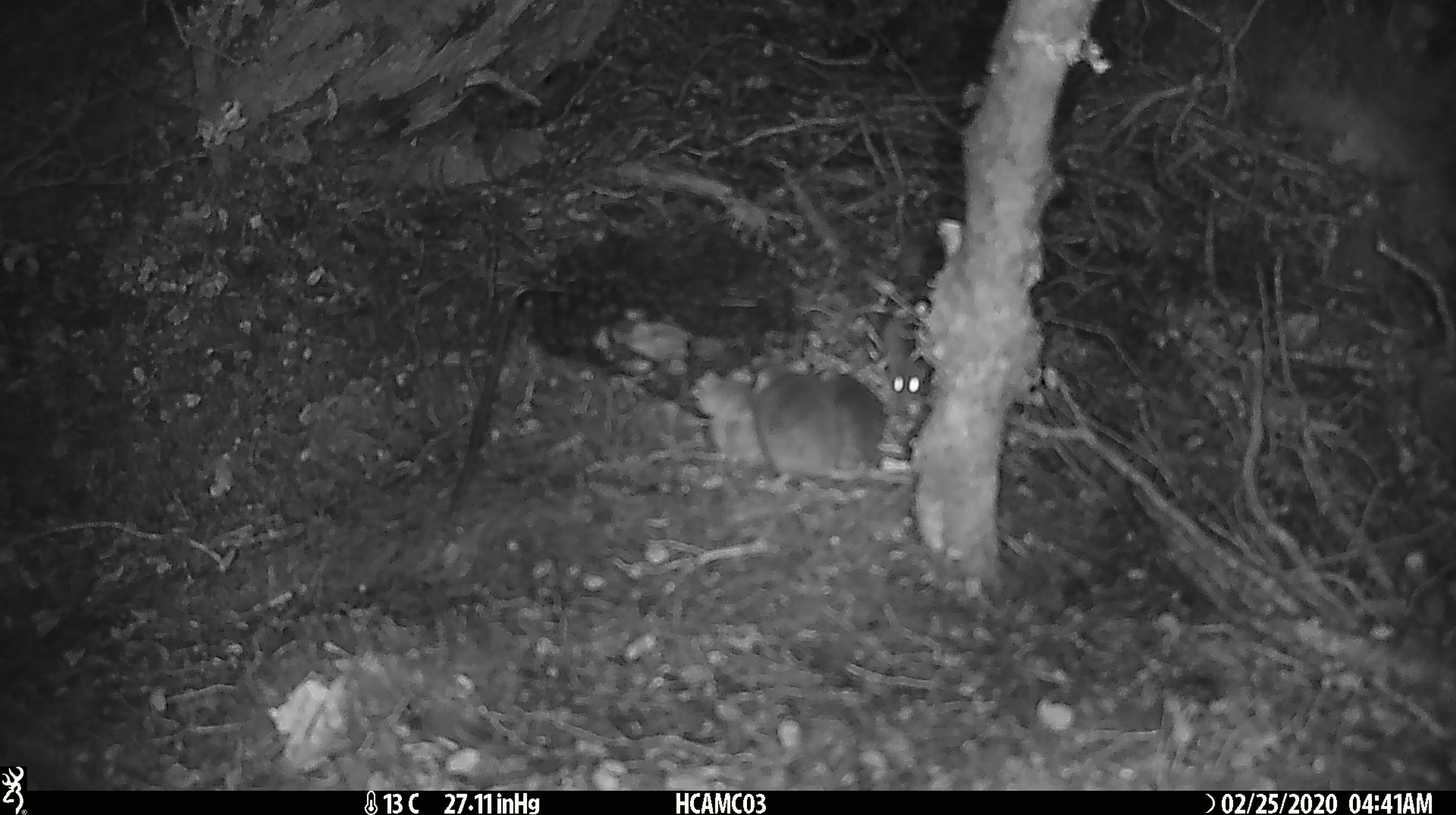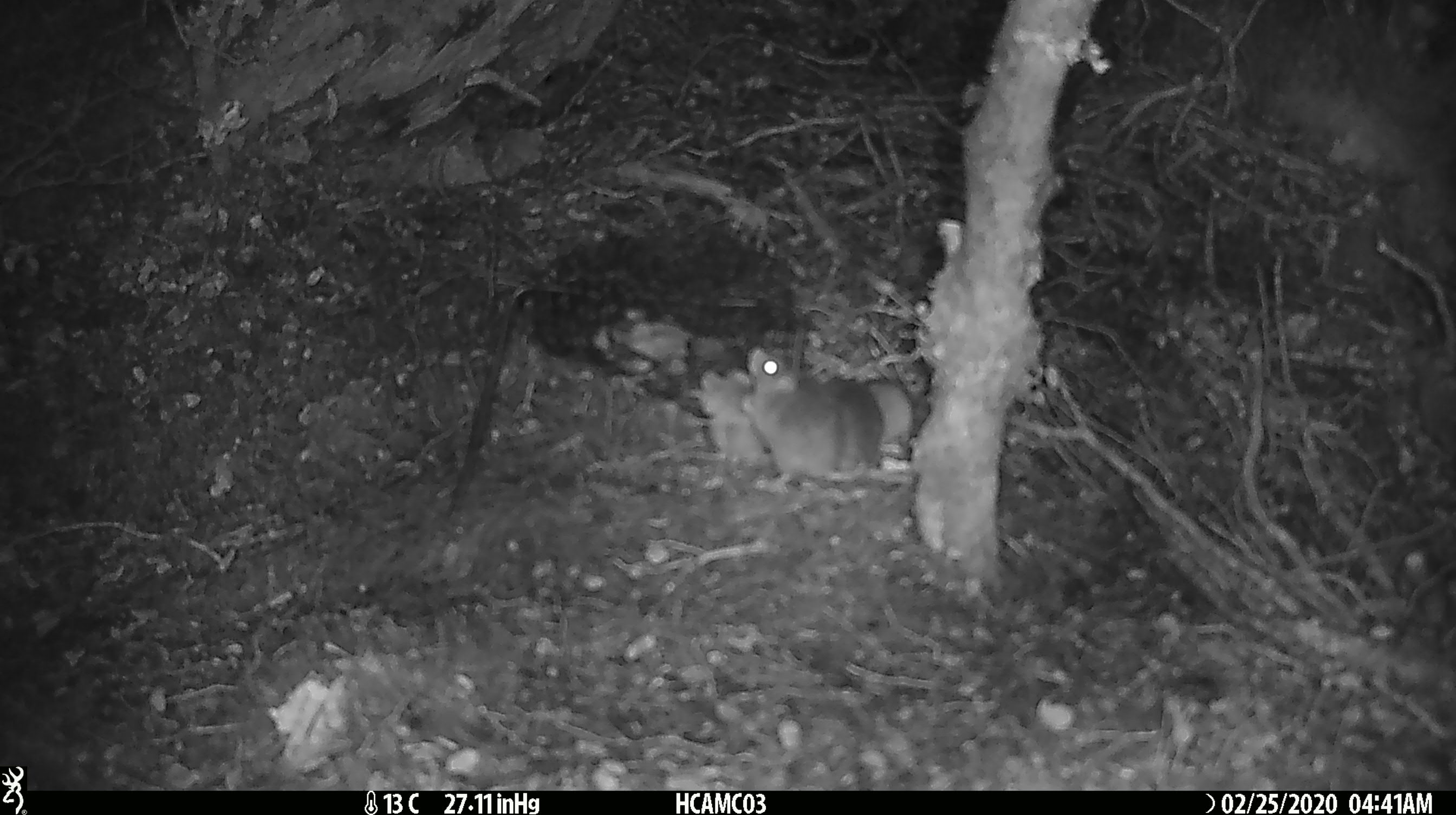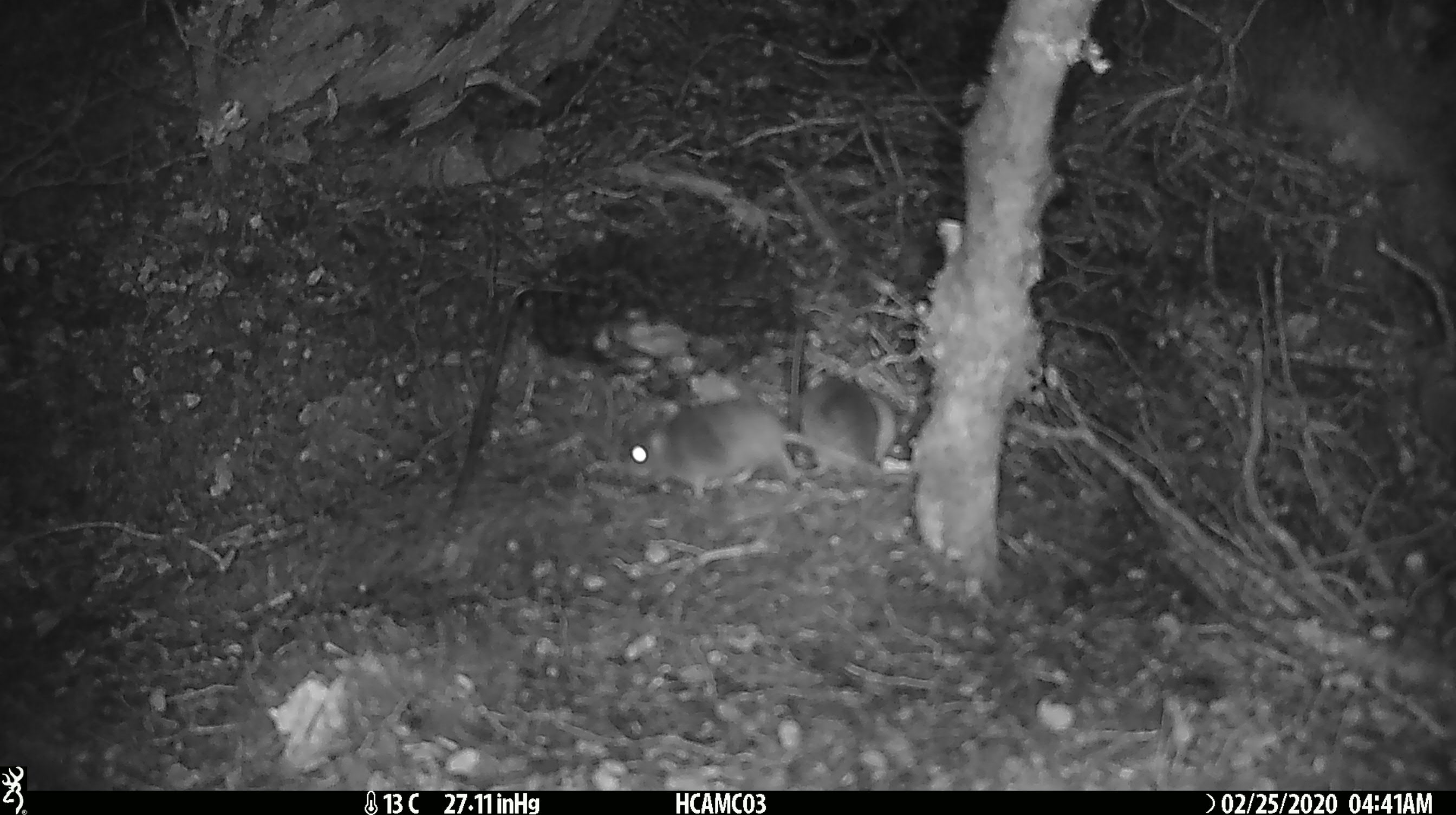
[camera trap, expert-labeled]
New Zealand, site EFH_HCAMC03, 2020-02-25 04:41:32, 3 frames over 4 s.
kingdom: Animalia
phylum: Chordata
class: Mammalia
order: Rodentia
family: Muridae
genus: Mus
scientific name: Mus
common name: mouse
Mouse (Mus).